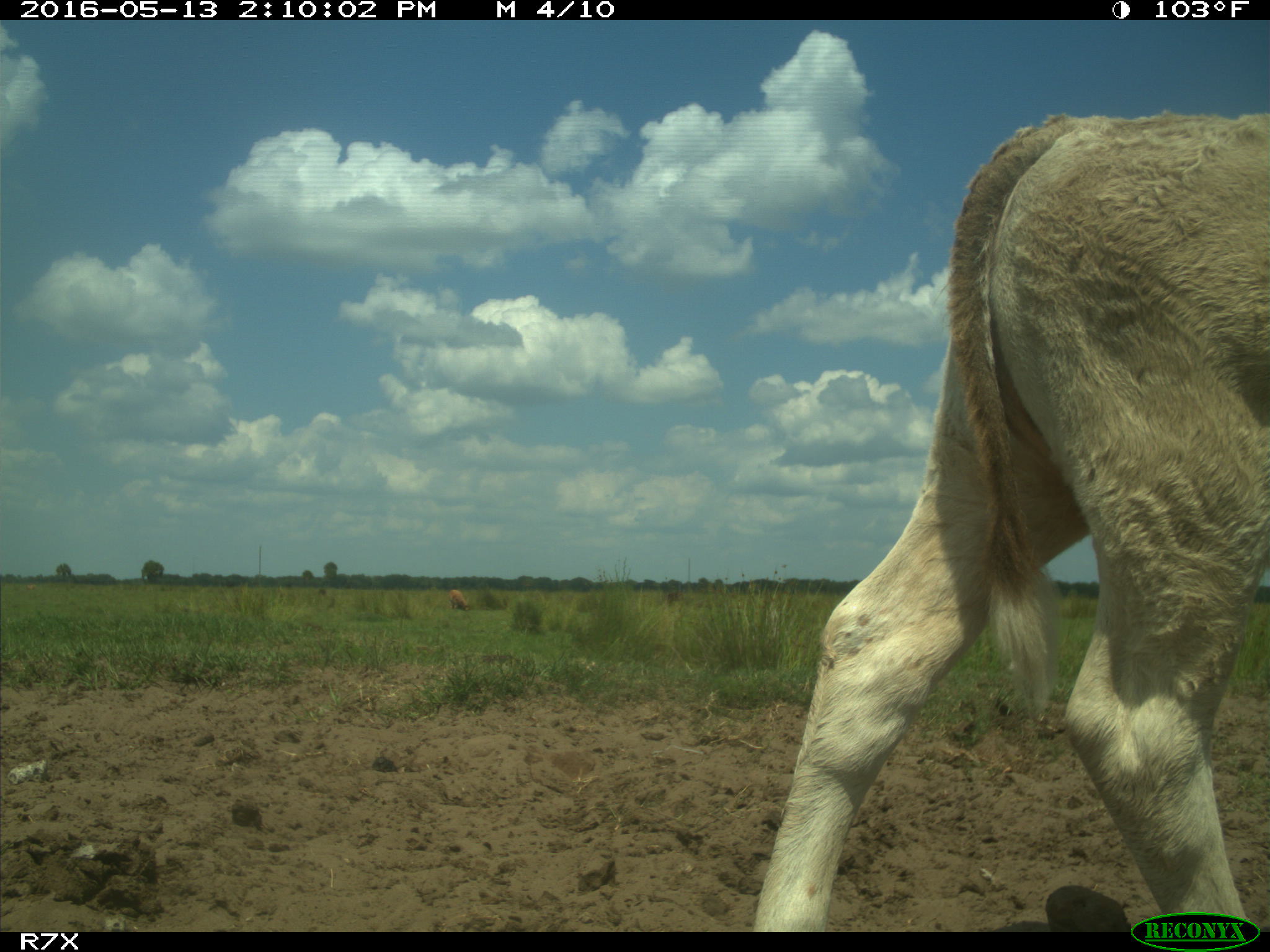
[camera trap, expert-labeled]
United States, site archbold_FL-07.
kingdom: Animalia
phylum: Chordata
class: Mammalia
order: Artiodactyla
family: Bovidae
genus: Bos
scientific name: Bos taurus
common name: domestic cow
Bos taurus (domestic cow).